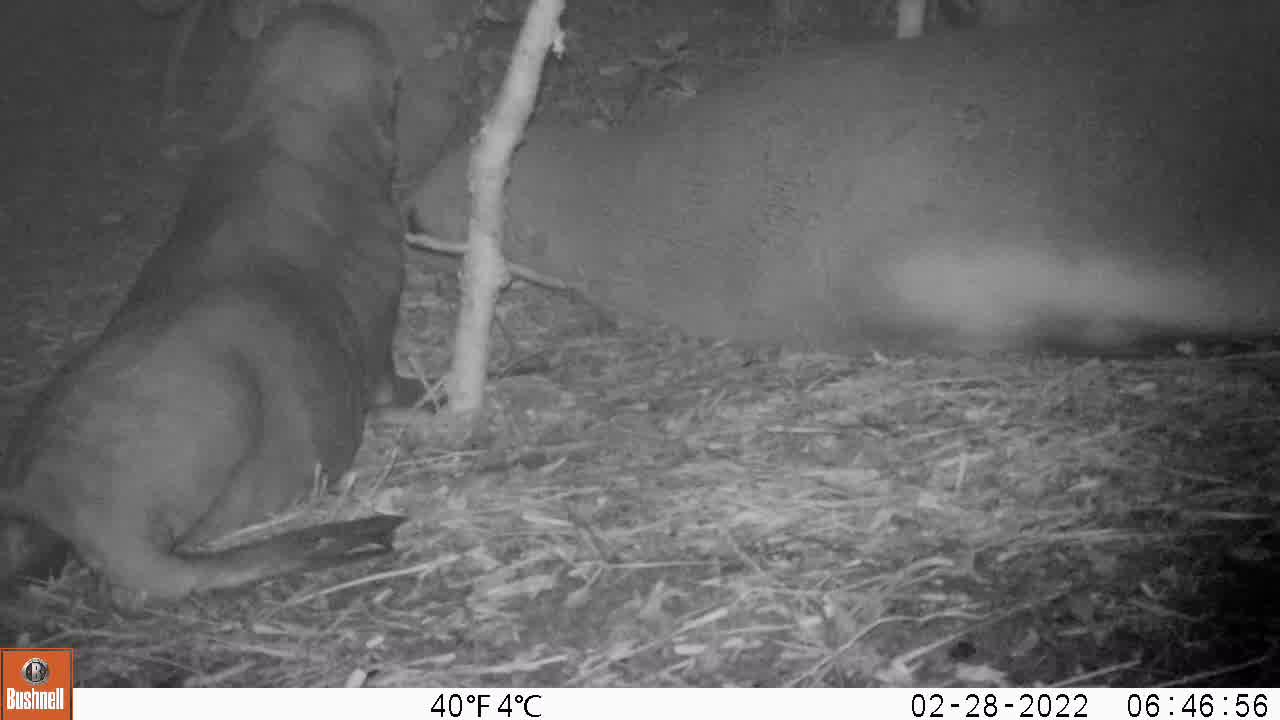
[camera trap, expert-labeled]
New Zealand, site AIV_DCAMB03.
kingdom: Animalia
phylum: Chordata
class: Mammalia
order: Carnivora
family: Otariidae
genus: Phocarctos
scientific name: Phocarctos hookeri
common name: new zealand sea lion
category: sealion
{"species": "sealion (new zealand sea lion) (Phocarctos hookeri)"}